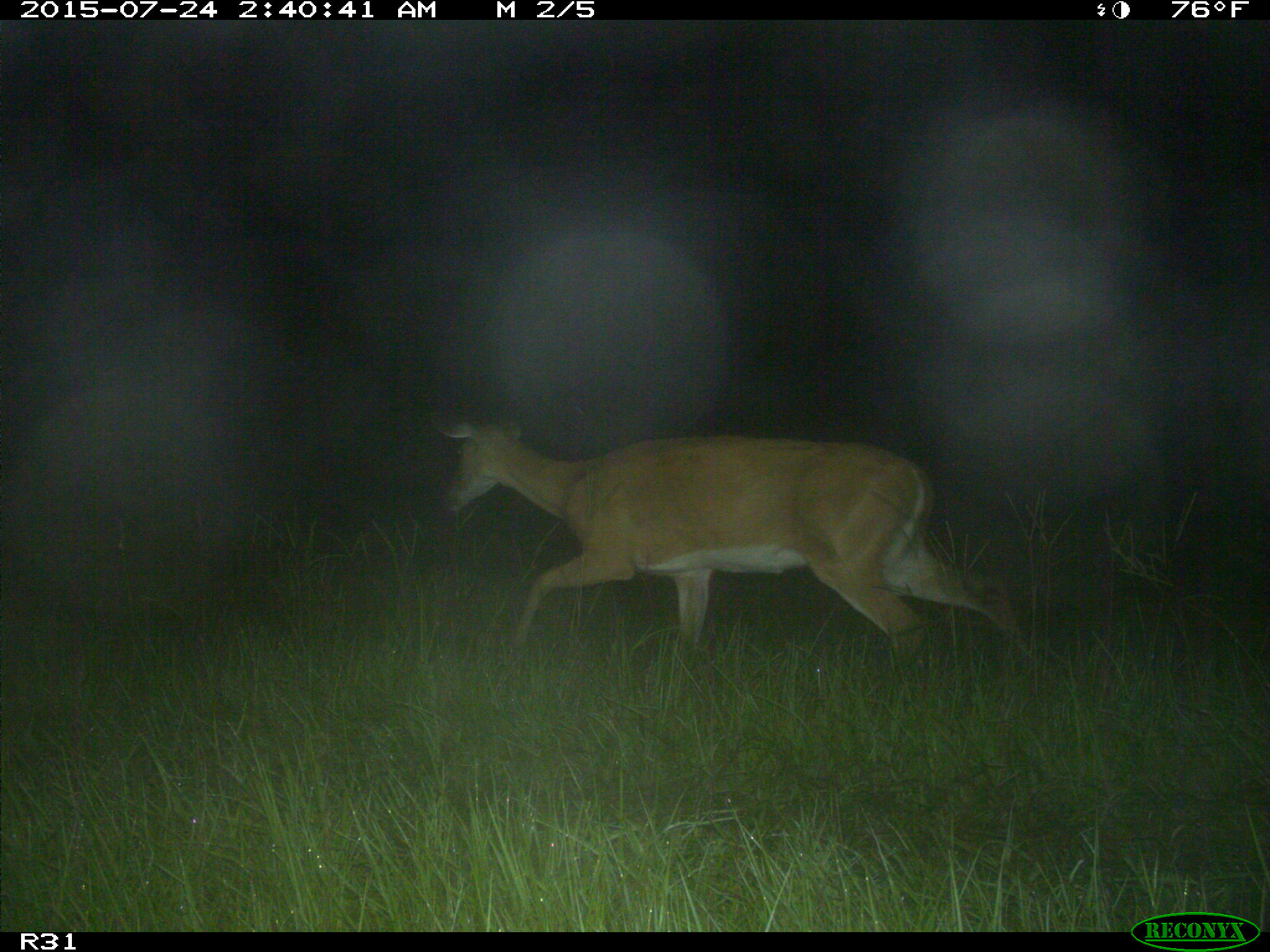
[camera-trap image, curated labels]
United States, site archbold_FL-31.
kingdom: Animalia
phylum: Chordata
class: Mammalia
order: Artiodactyla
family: Cervidae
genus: Odocoileus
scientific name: Odocoileus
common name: deer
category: unidentified deer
Unidentified deer (deer) (Odocoileus).